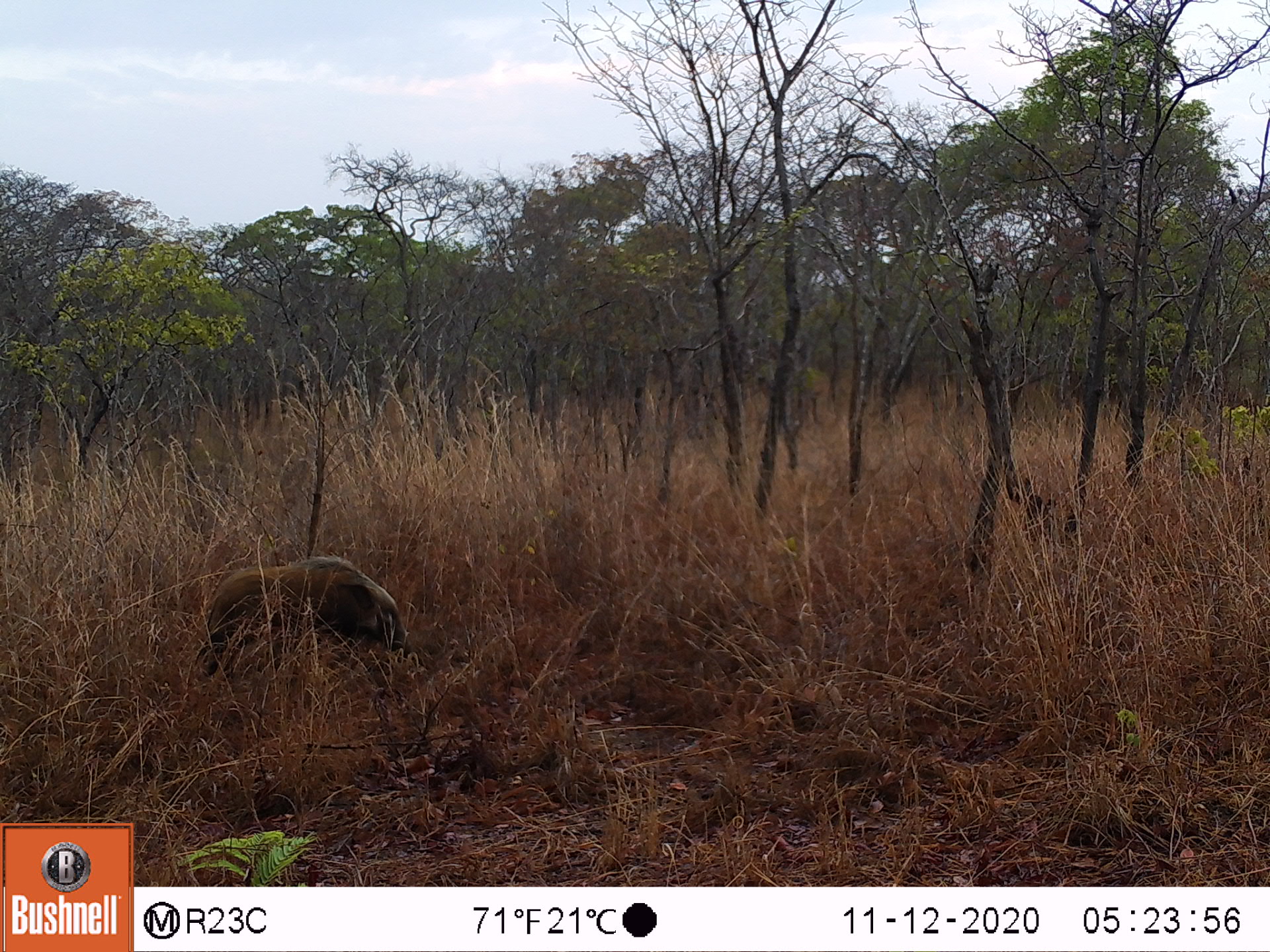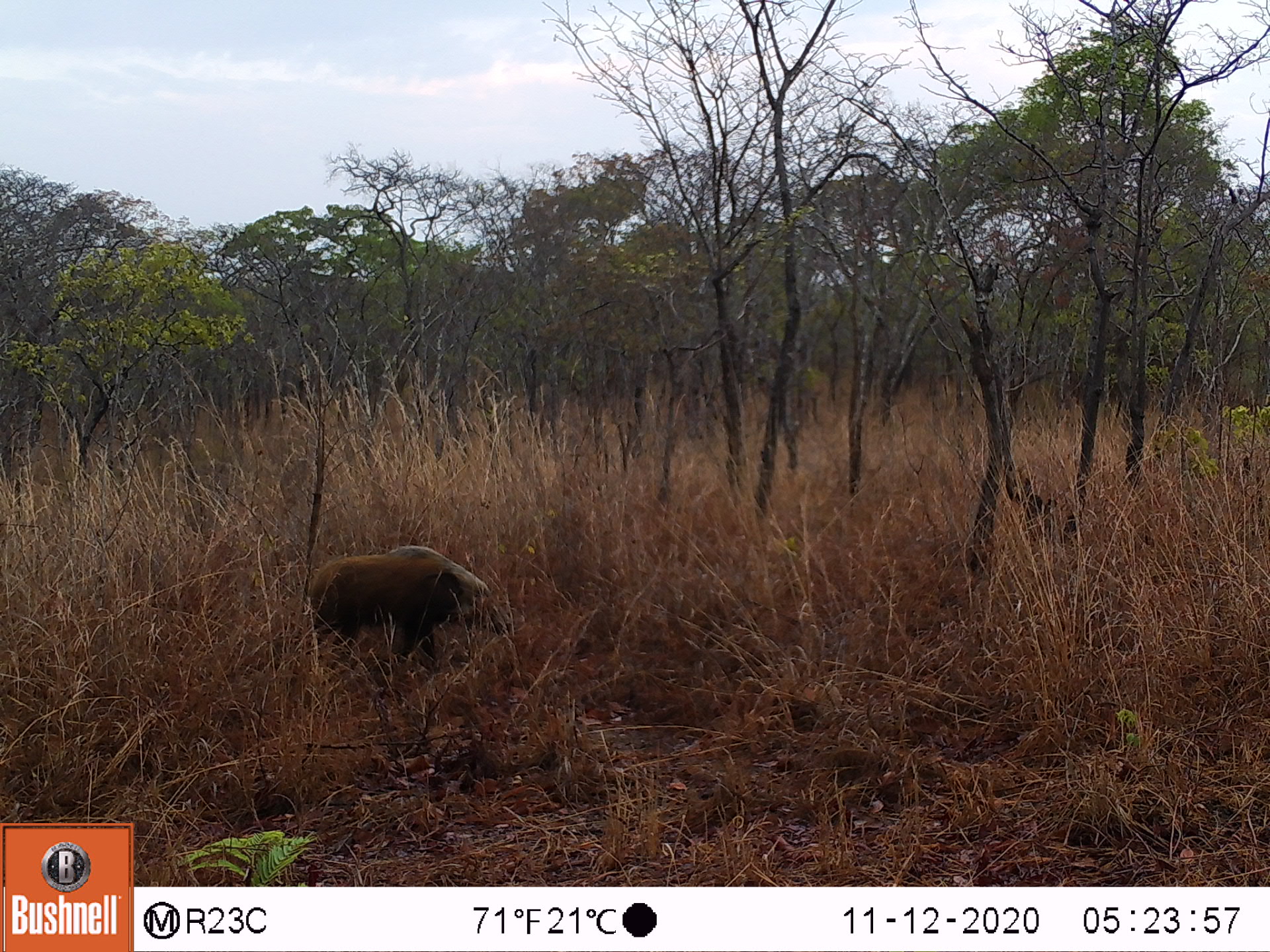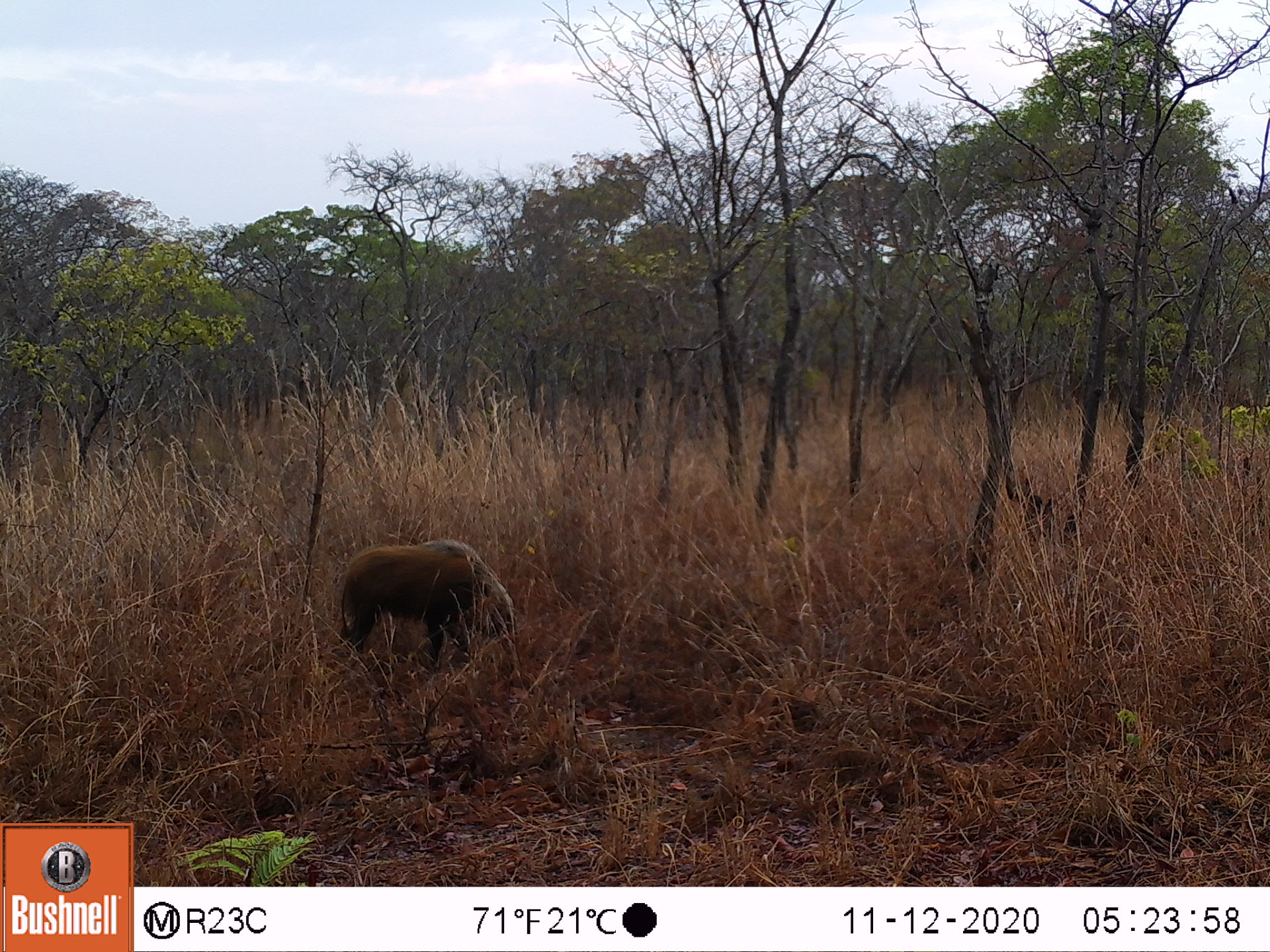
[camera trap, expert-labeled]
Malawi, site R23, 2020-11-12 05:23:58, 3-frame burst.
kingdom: Animalia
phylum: Chordata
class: Mammalia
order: Artiodactyla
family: Suidae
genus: Potamochoerus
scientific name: Potamochoerus larvatus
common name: bushpig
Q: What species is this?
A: Bushpig (Potamochoerus larvatus).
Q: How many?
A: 1.